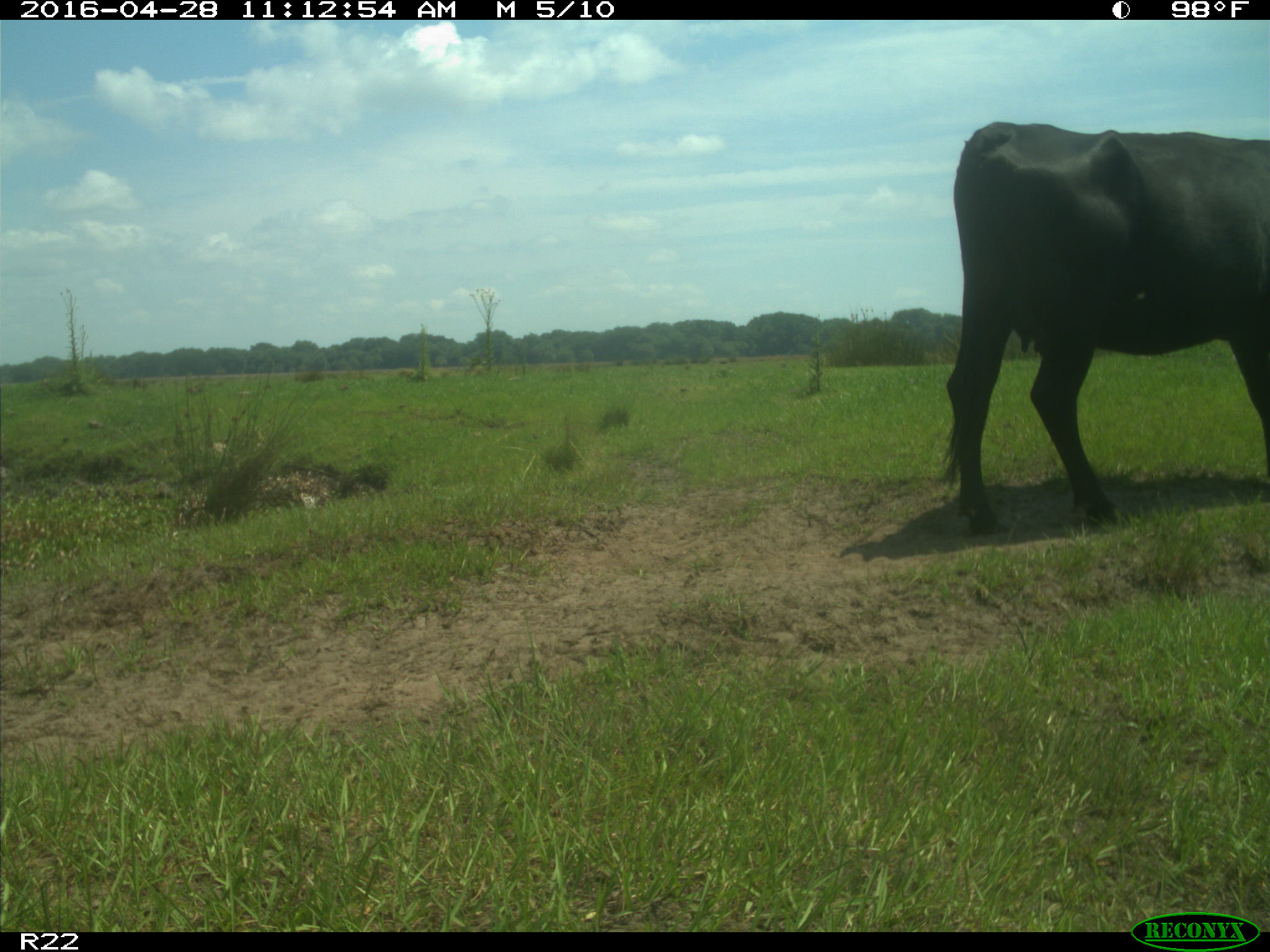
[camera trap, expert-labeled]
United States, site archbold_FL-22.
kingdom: Animalia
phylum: Chordata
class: Mammalia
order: Artiodactyla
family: Bovidae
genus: Bos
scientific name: Bos taurus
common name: domestic cow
Bos taurus (domestic cow).